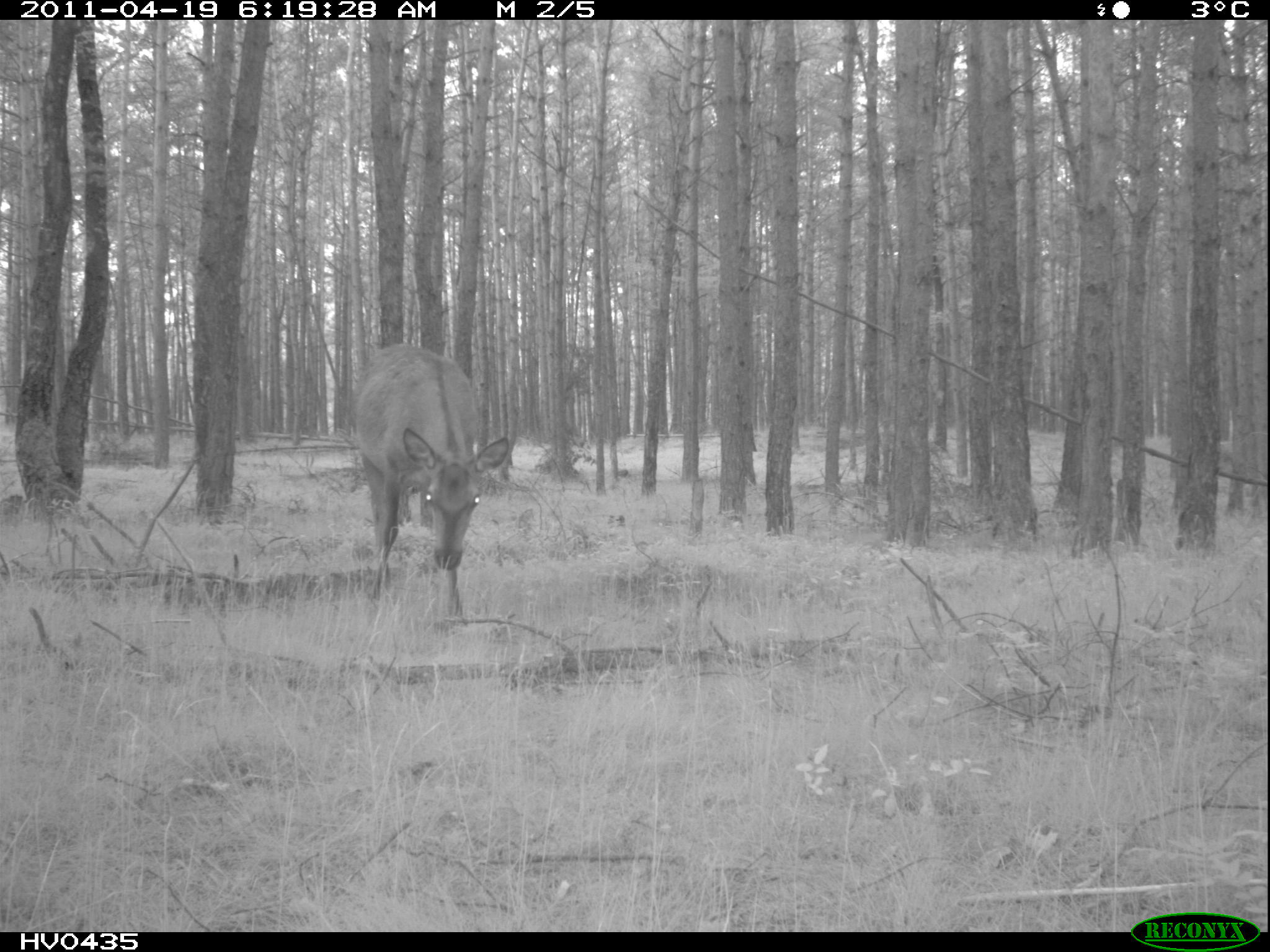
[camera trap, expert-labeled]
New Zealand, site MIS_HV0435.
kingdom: Animalia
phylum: Chordata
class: Mammalia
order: Artiodactyla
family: Cervidae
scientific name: Cervidae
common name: deer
Deer (Cervidae).